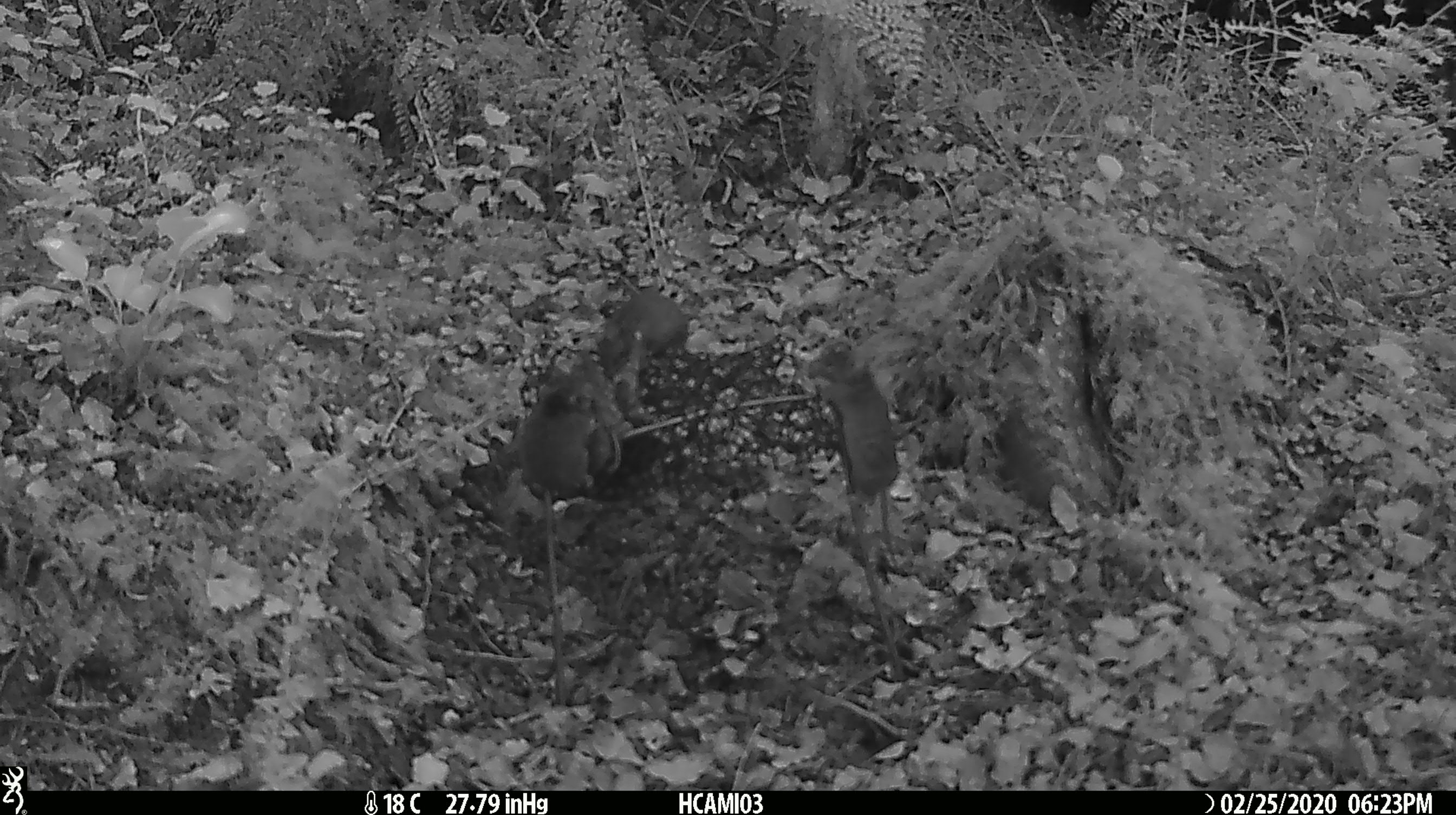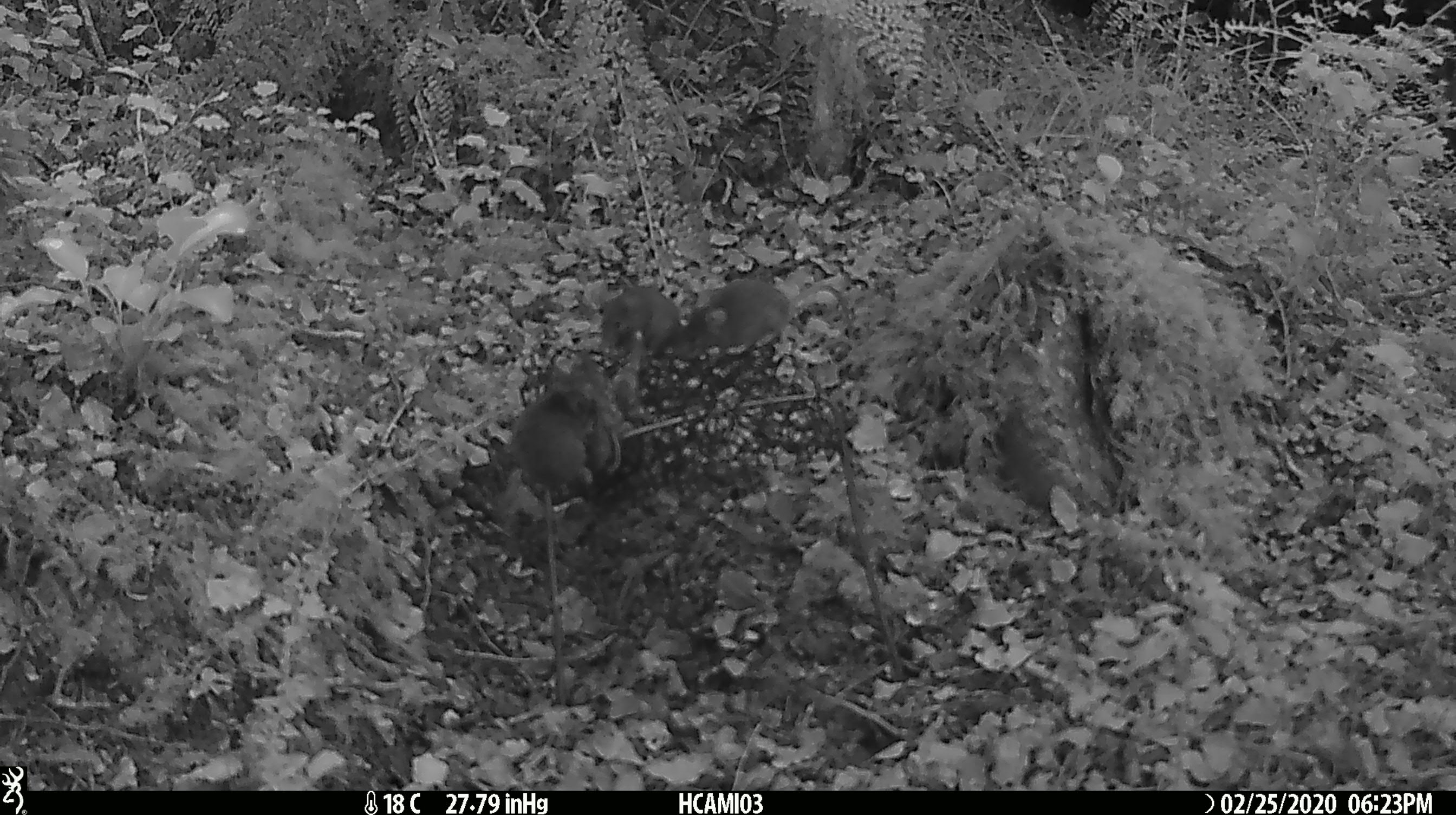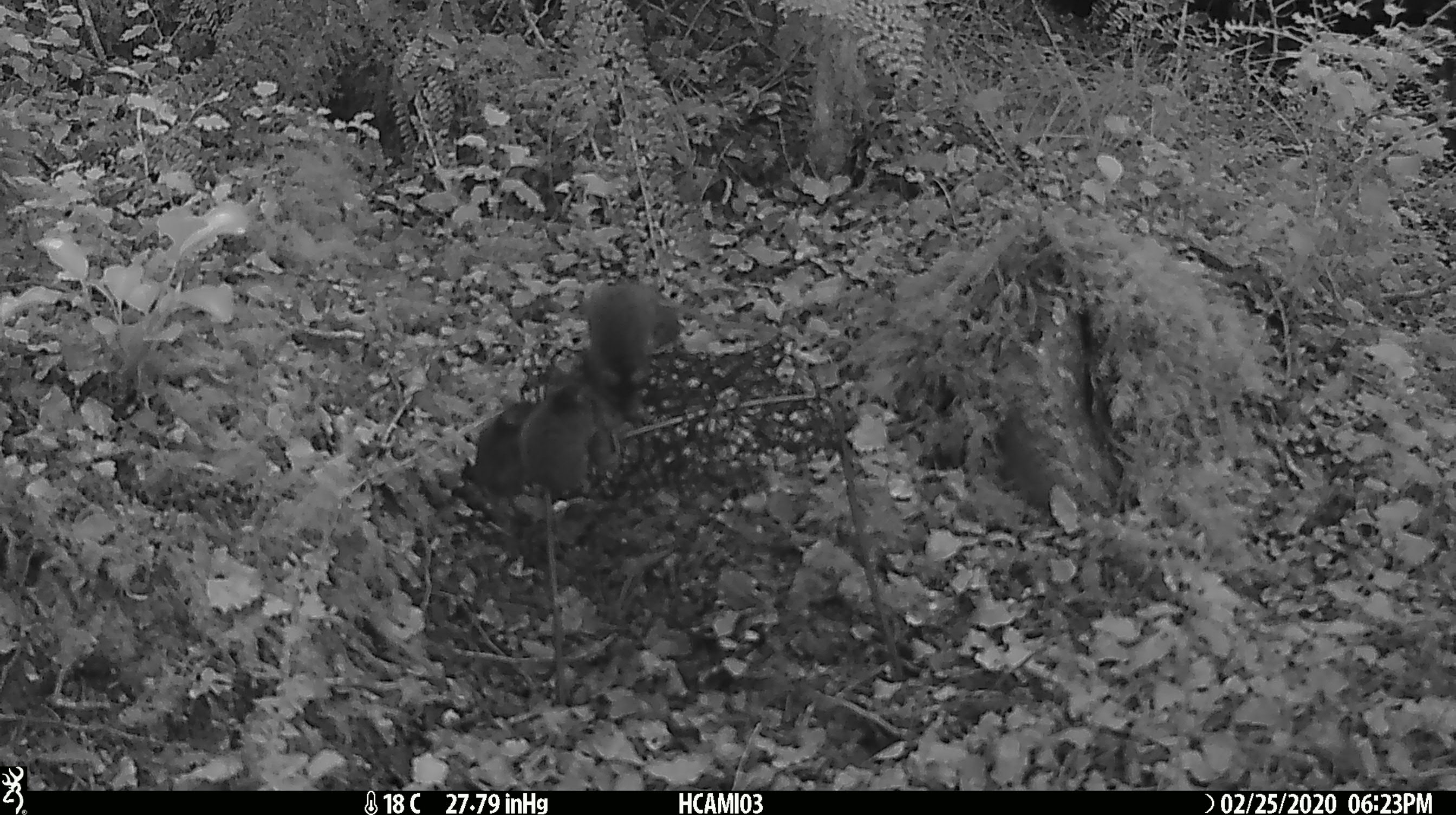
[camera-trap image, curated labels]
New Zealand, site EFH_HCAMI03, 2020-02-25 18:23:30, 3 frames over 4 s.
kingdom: Animalia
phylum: Chordata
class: Mammalia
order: Rodentia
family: Muridae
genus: Mus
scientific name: Mus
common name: mouse